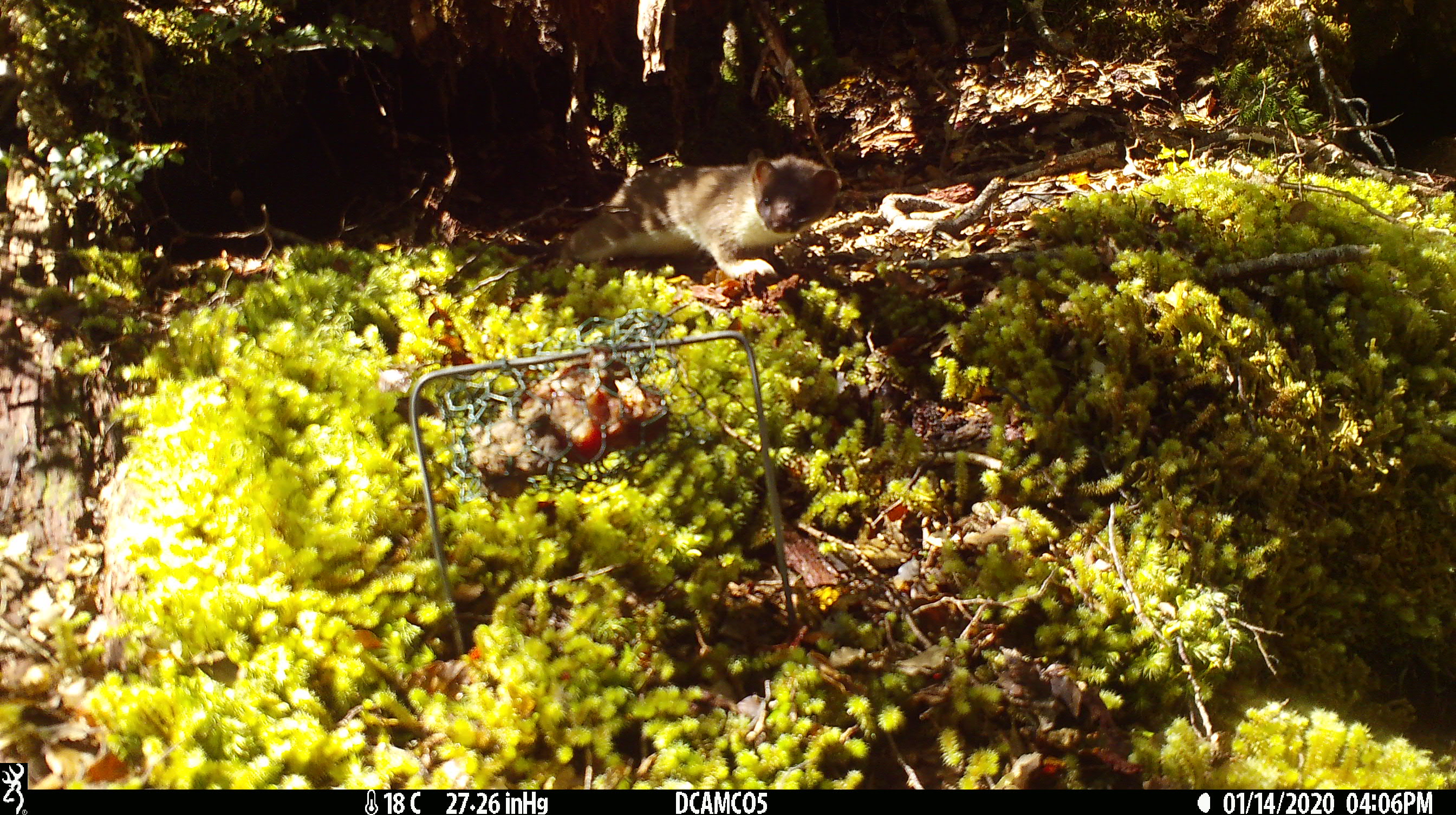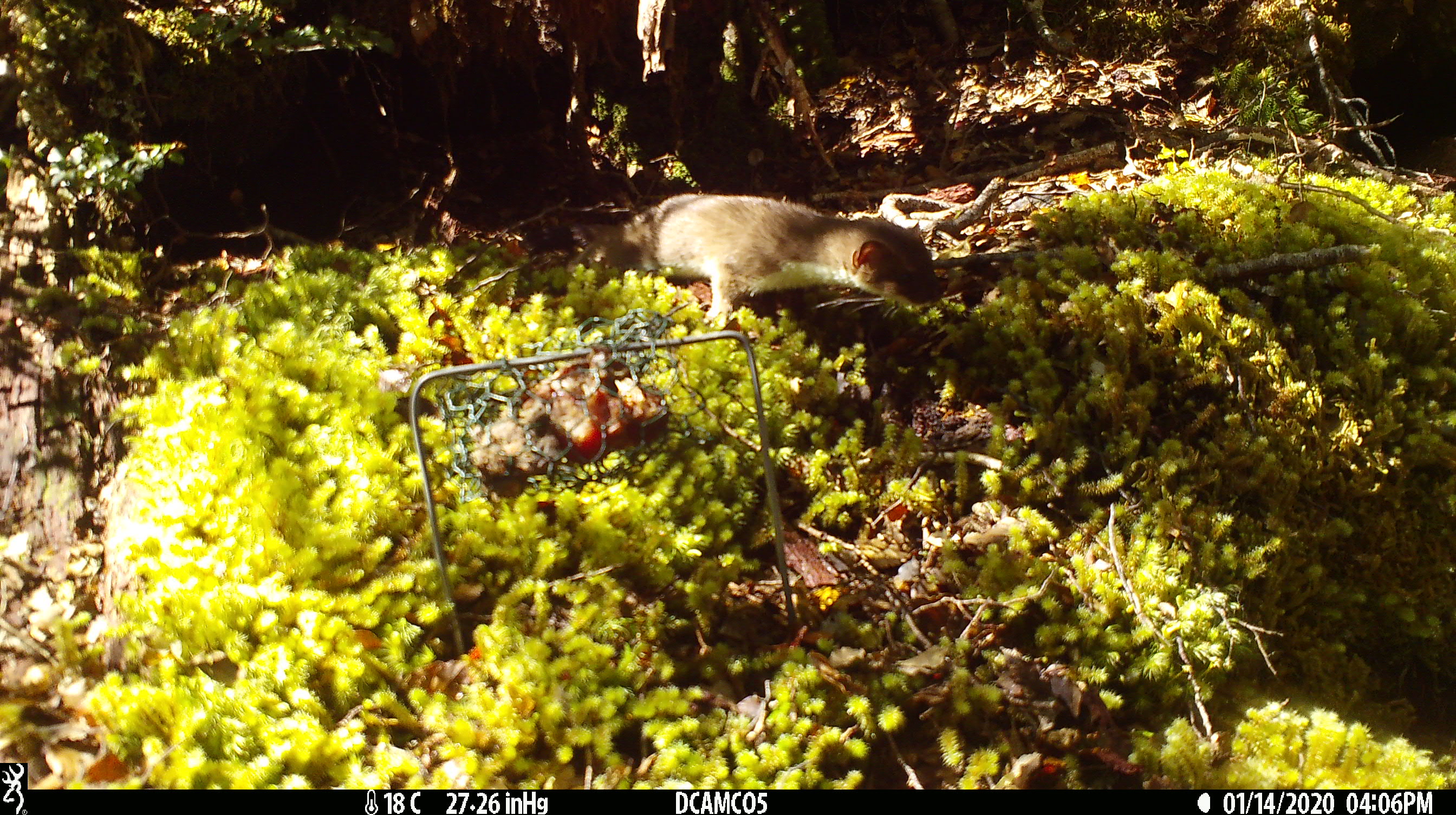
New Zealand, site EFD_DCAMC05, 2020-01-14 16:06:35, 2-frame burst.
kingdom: Animalia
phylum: Chordata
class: Mammalia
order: Carnivora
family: Mustelidae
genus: Mustela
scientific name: Mustela erminea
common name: stoat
Stoat (Mustela erminea).